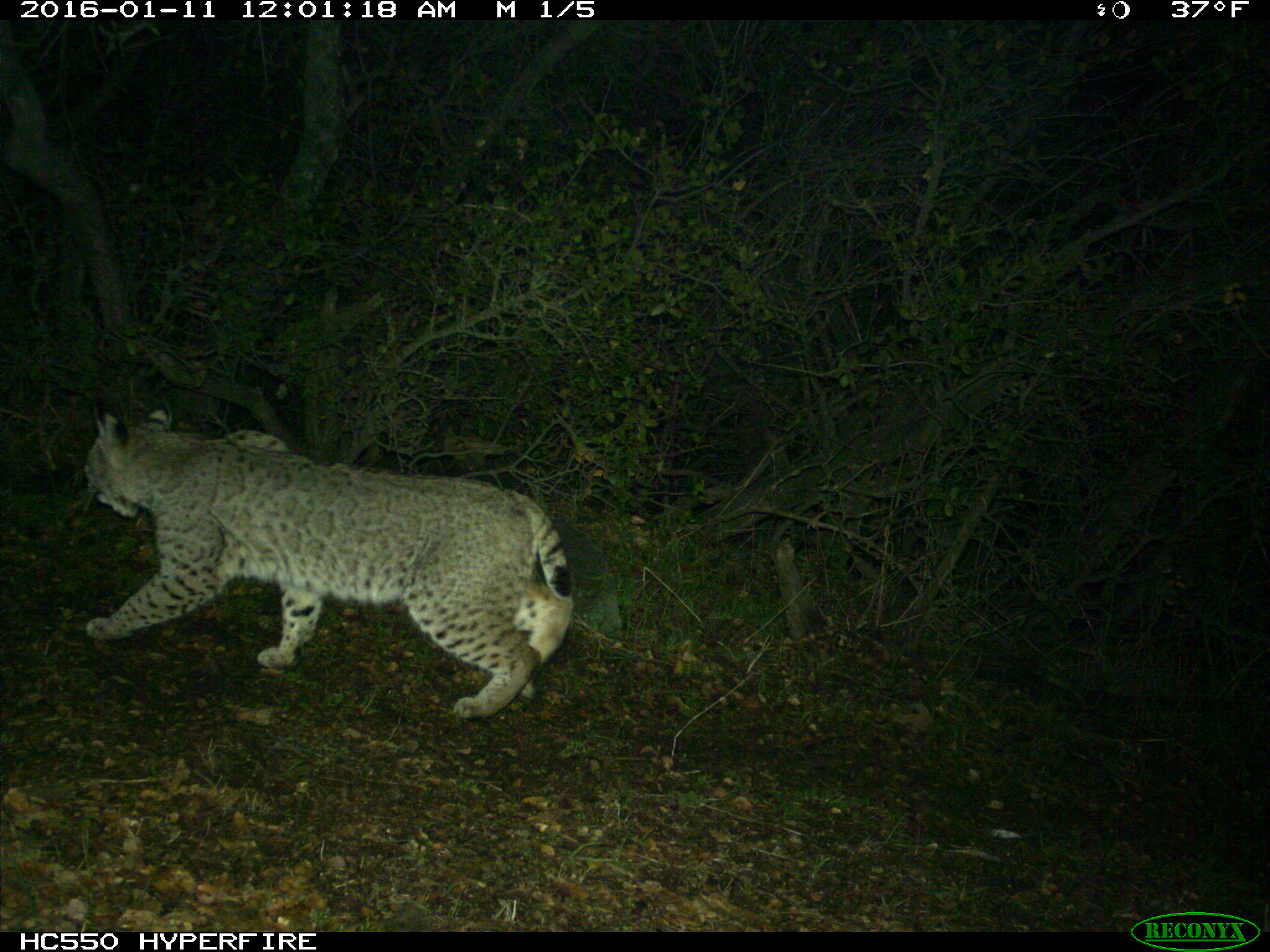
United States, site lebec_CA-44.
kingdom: Animalia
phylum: Chordata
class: Mammalia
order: Carnivora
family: Felidae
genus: Lynx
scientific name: Lynx rufus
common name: bobcat